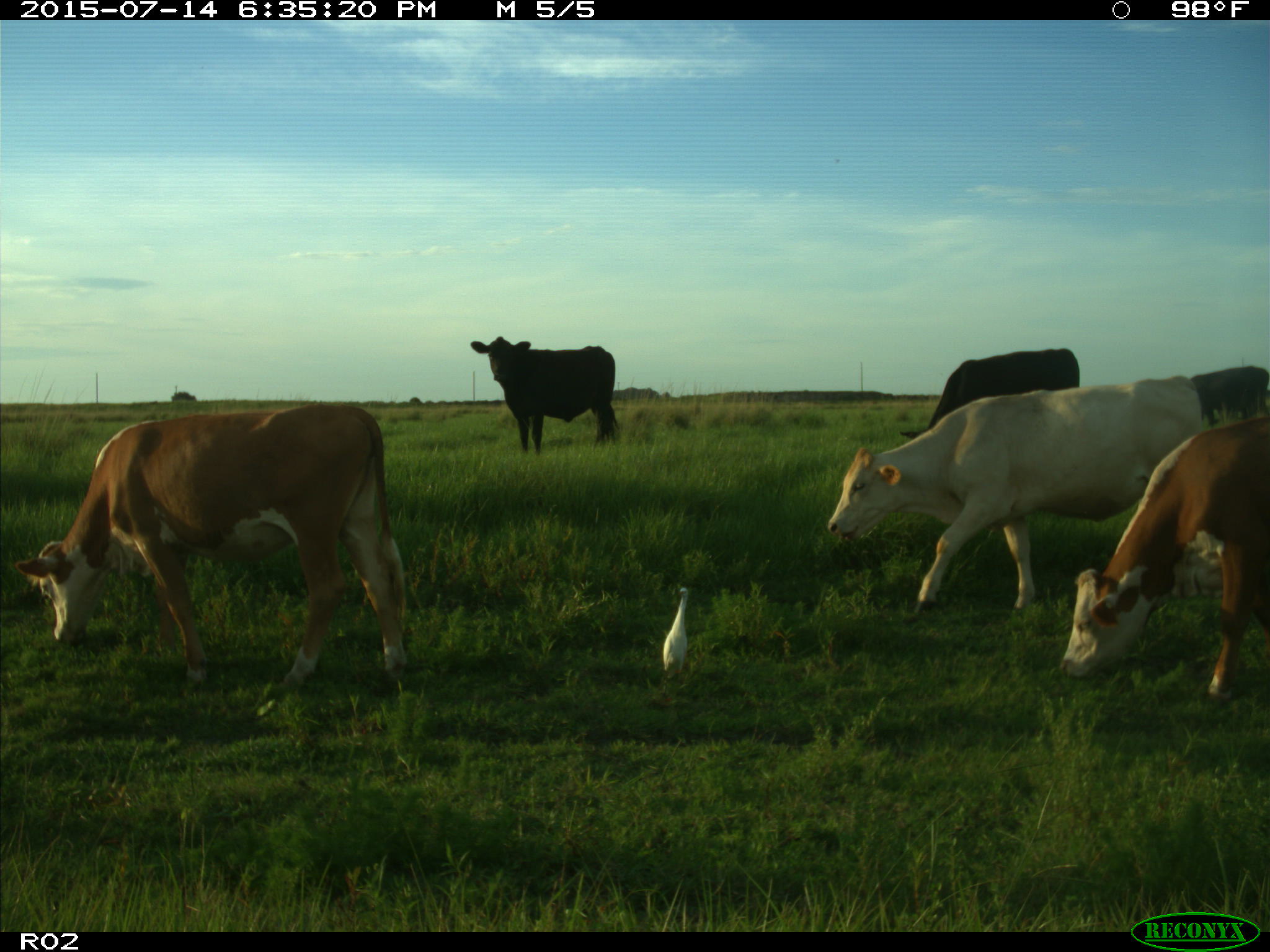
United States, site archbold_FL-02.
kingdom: Animalia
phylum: Chordata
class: Mammalia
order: Artiodactyla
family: Bovidae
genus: Bos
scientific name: Bos taurus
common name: domestic cow